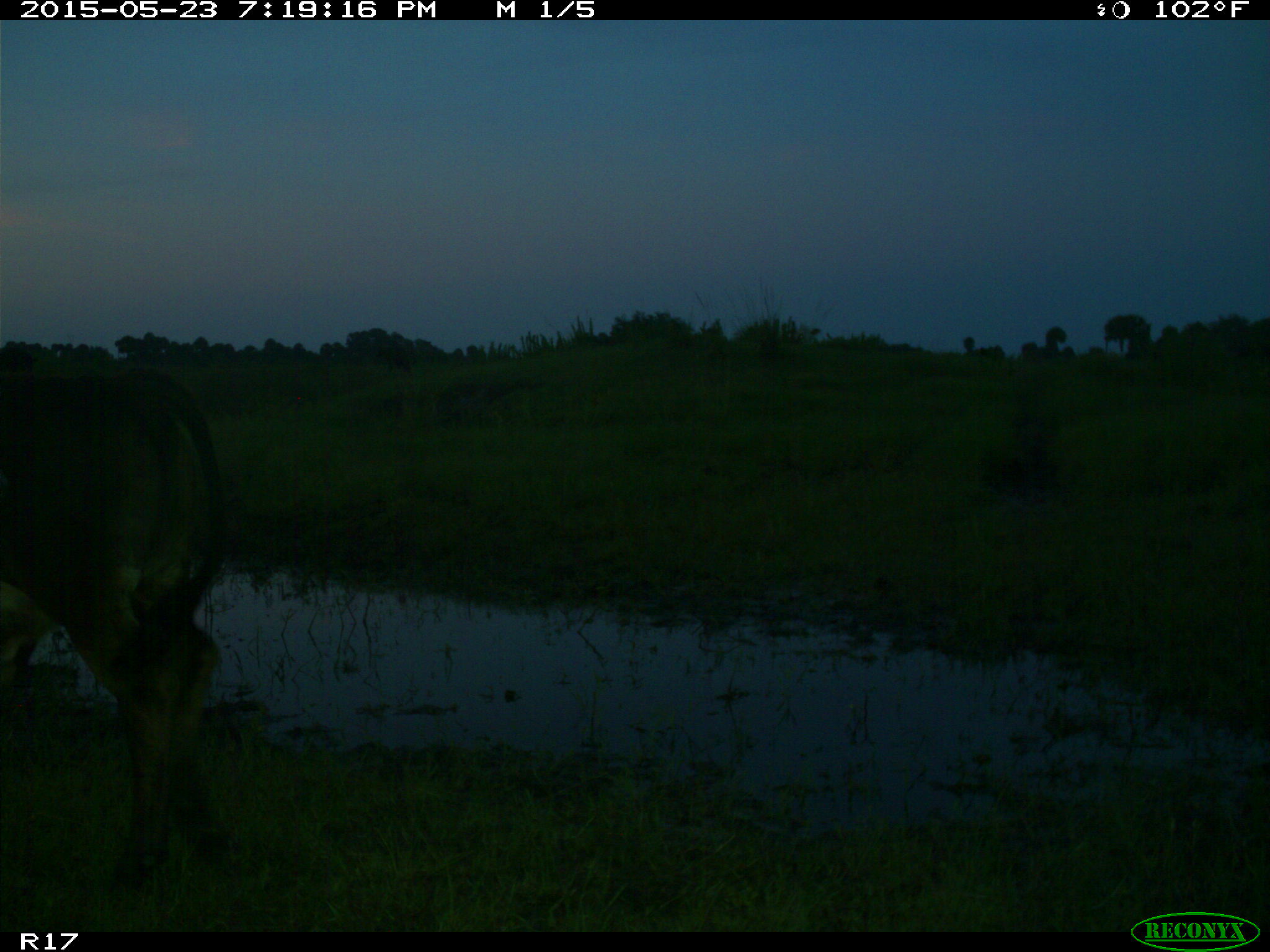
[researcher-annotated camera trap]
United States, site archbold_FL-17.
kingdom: Animalia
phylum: Chordata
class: Mammalia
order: Artiodactyla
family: Bovidae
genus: Bos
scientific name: Bos taurus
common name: domestic cow